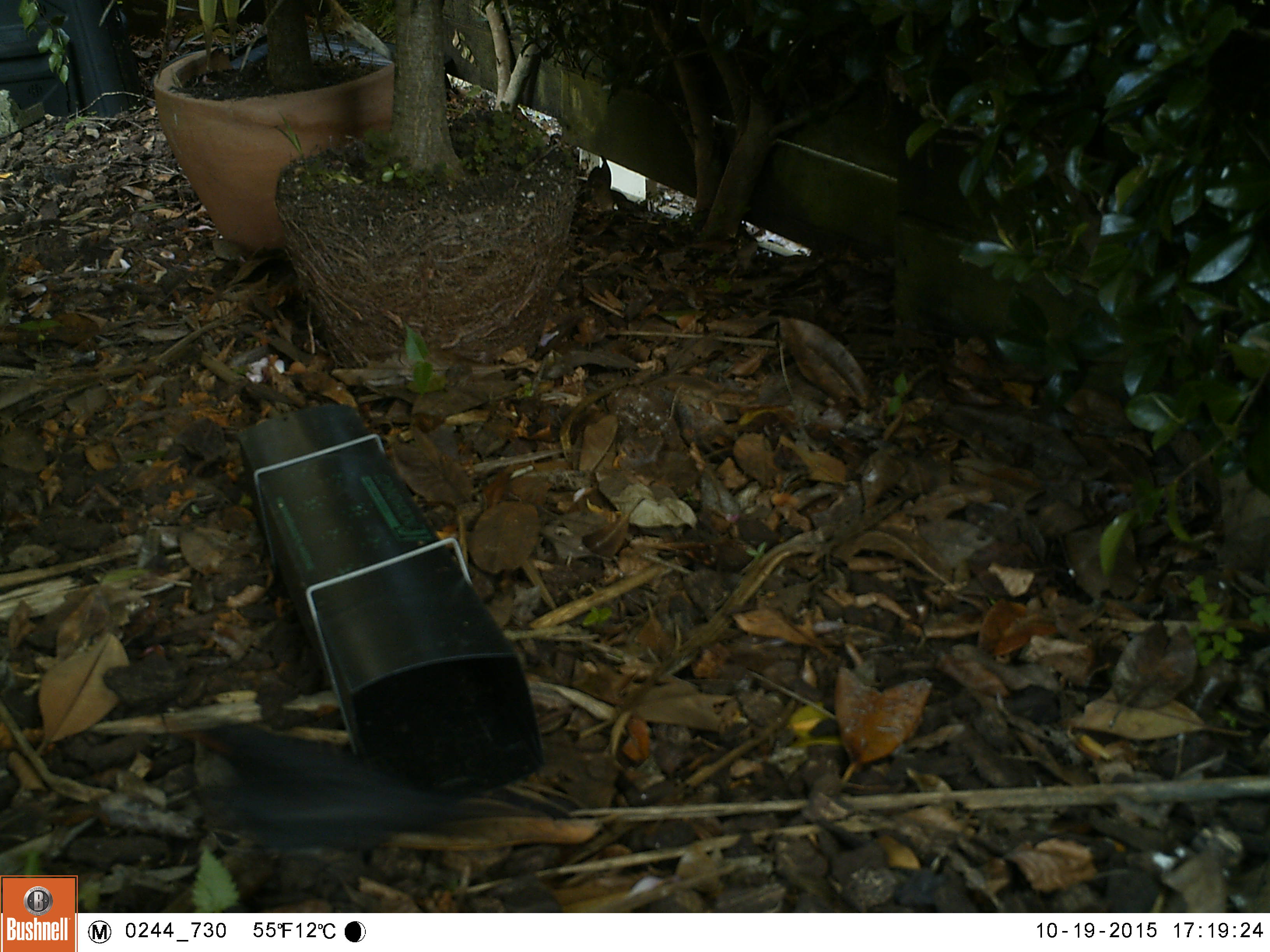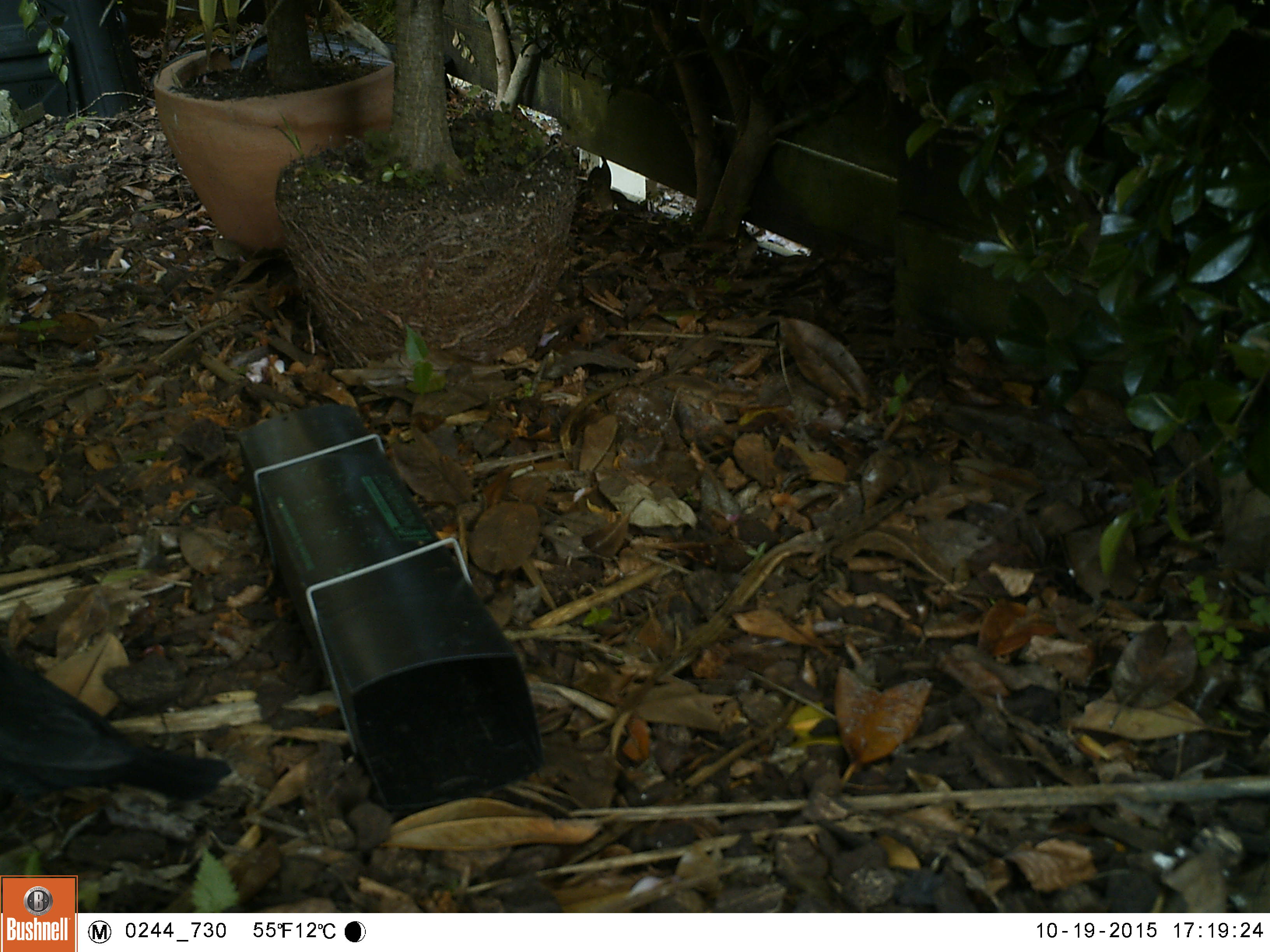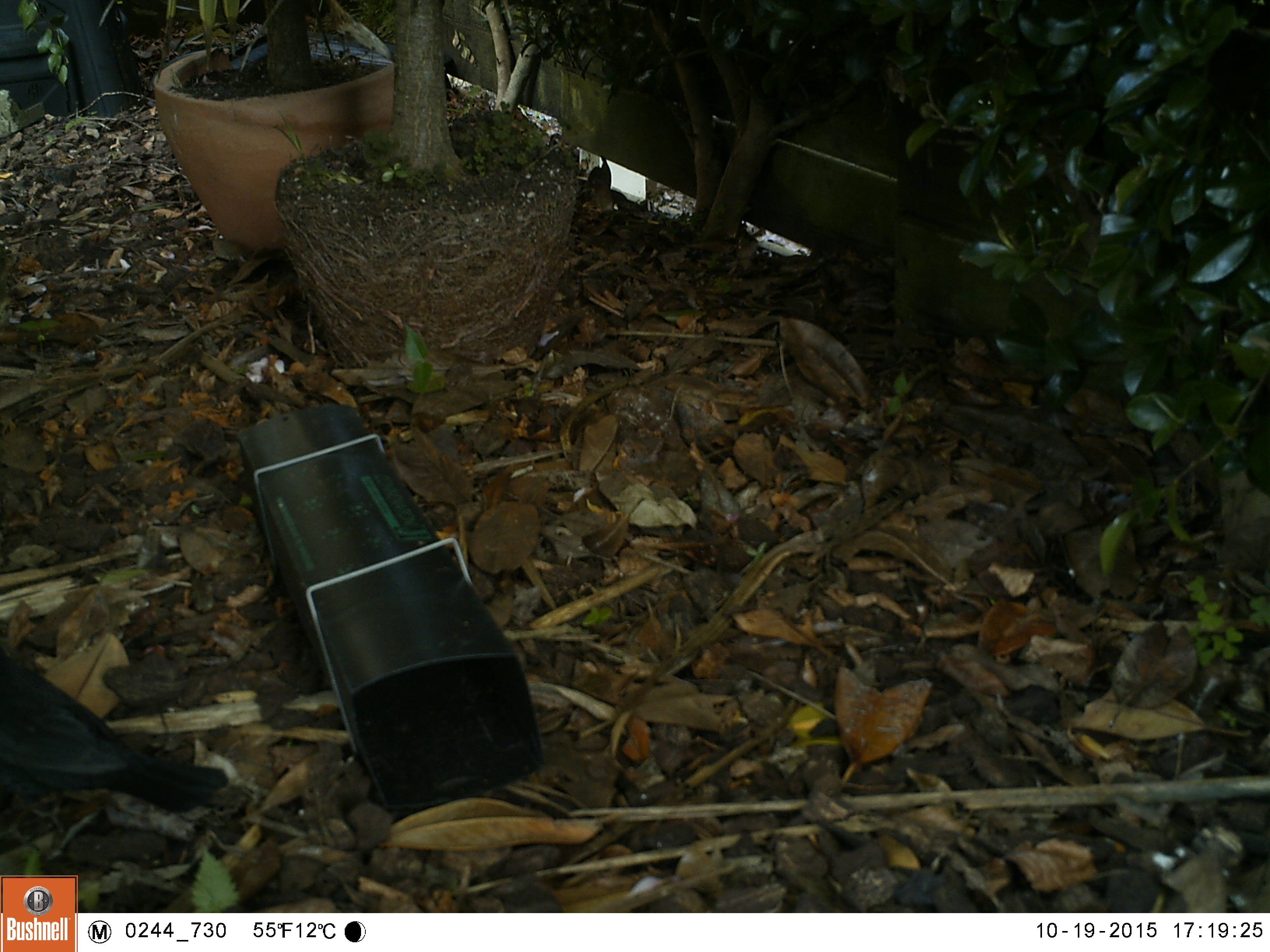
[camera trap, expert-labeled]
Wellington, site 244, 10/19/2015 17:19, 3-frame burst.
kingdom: Animalia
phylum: Chordata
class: Aves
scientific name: Aves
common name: bird